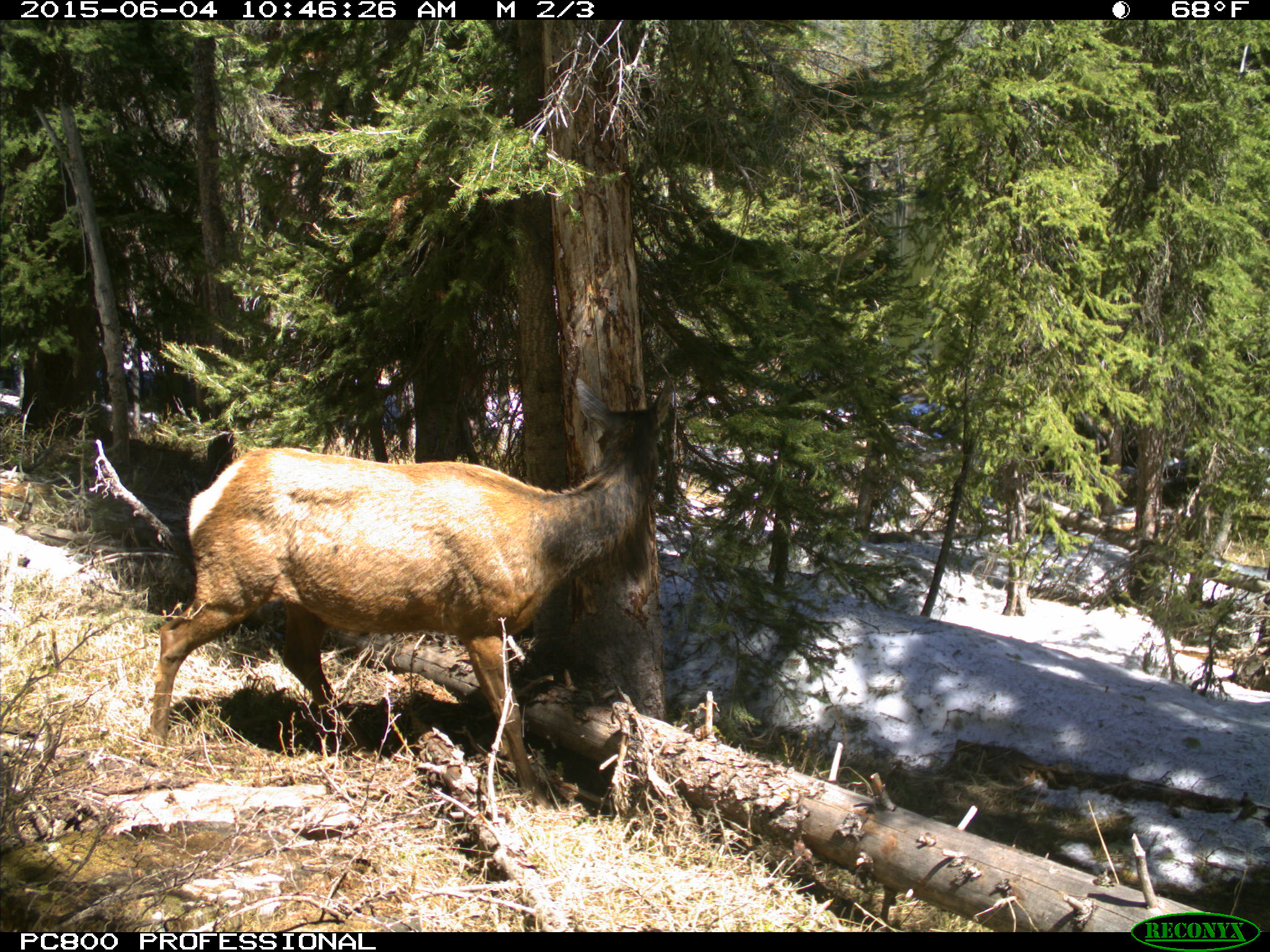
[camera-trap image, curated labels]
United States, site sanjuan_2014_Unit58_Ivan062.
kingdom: Animalia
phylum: Chordata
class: Mammalia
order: Artiodactyla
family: Cervidae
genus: Cervus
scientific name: Cervus elaphus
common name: red deer